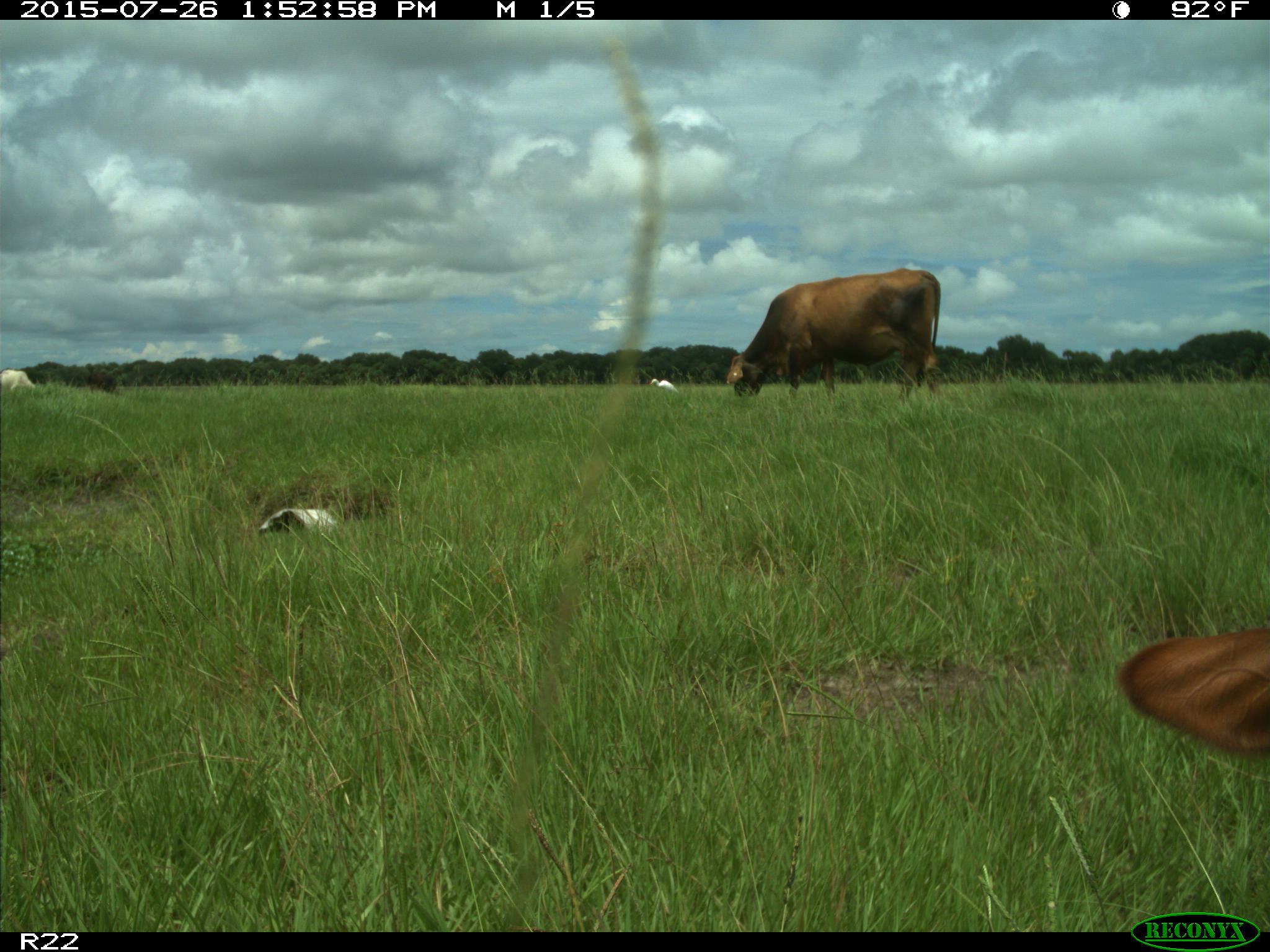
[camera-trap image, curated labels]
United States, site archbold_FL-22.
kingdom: Animalia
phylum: Chordata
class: Mammalia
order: Artiodactyla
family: Bovidae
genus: Bos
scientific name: Bos taurus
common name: domestic cow